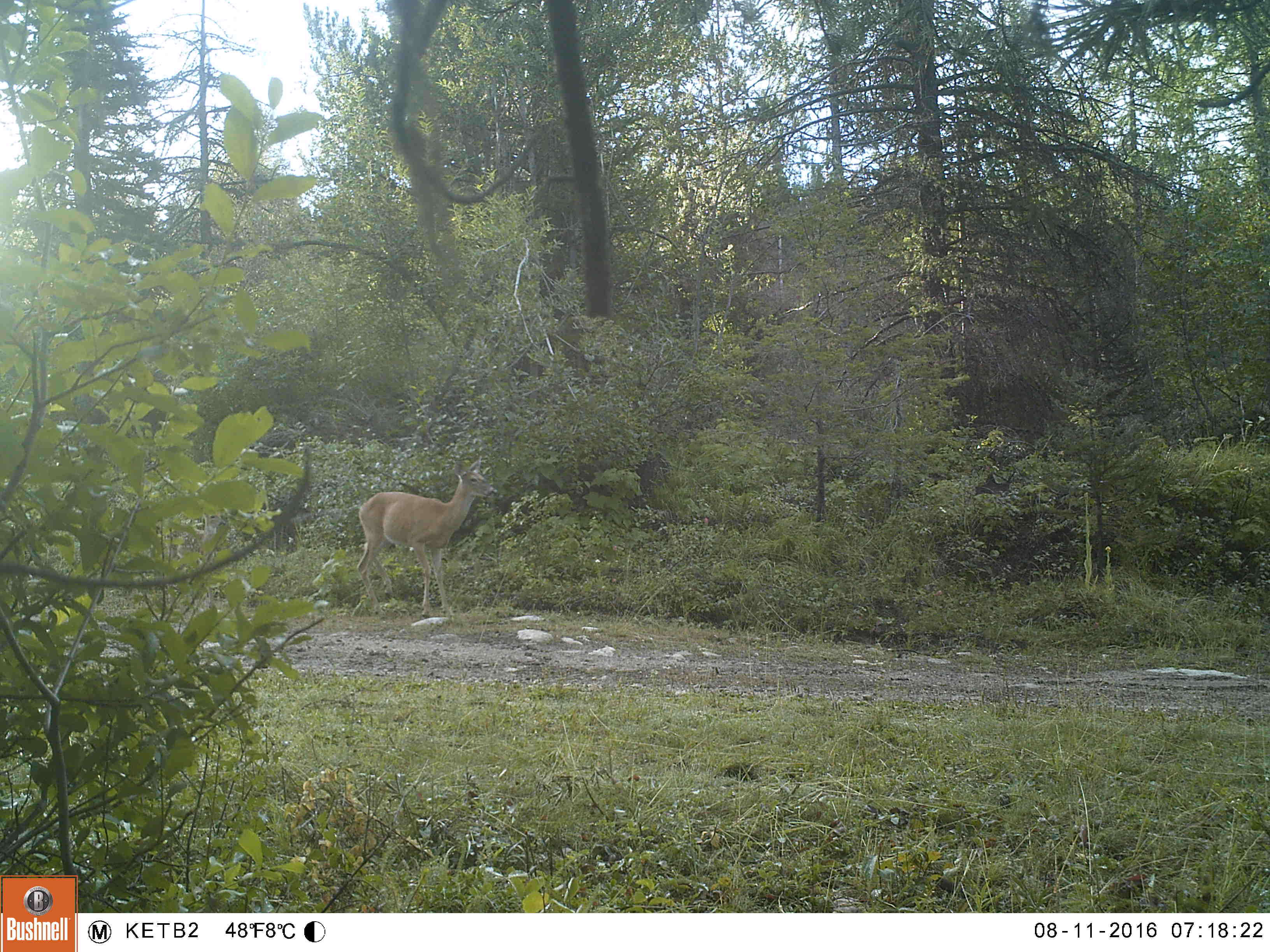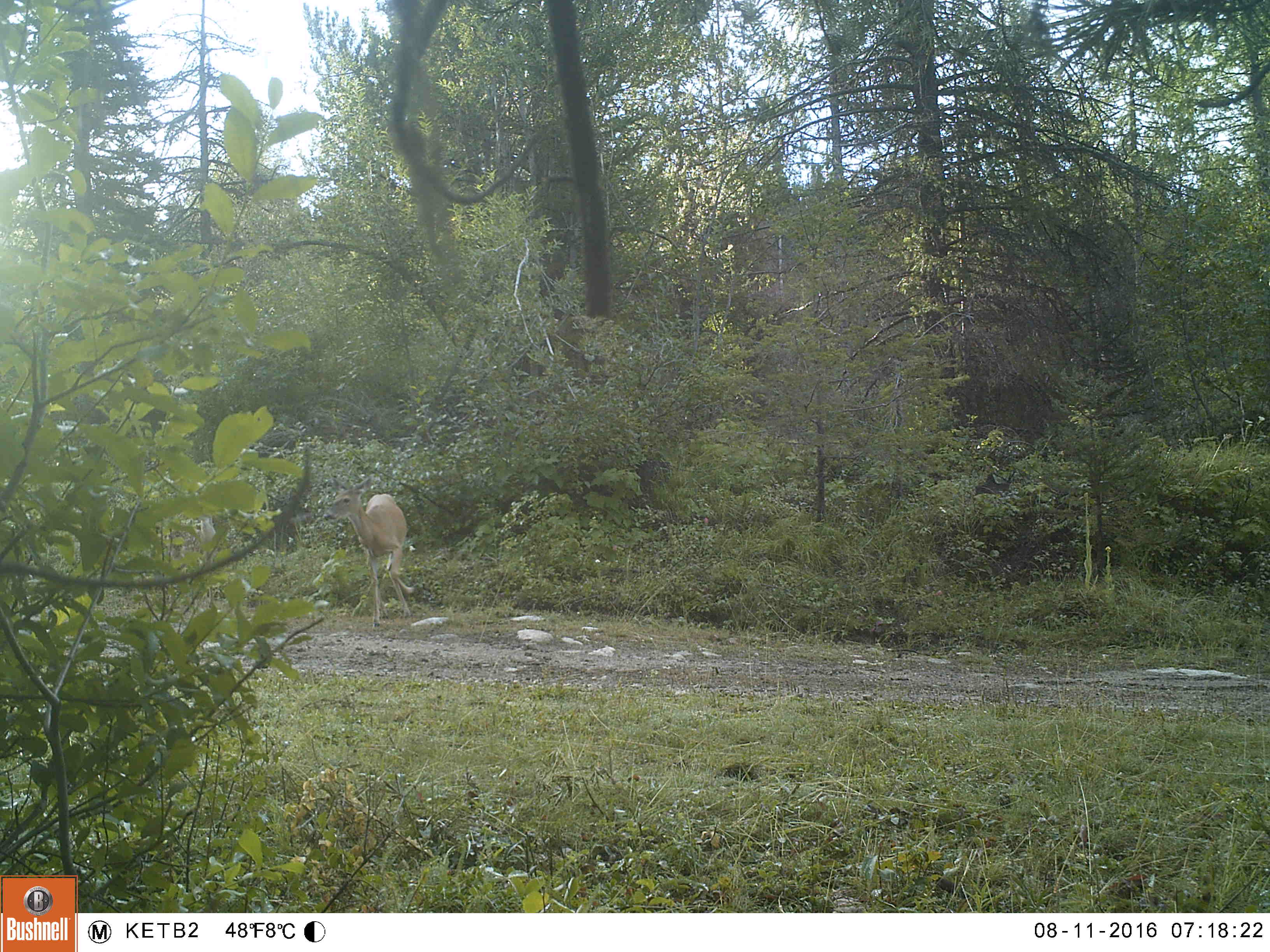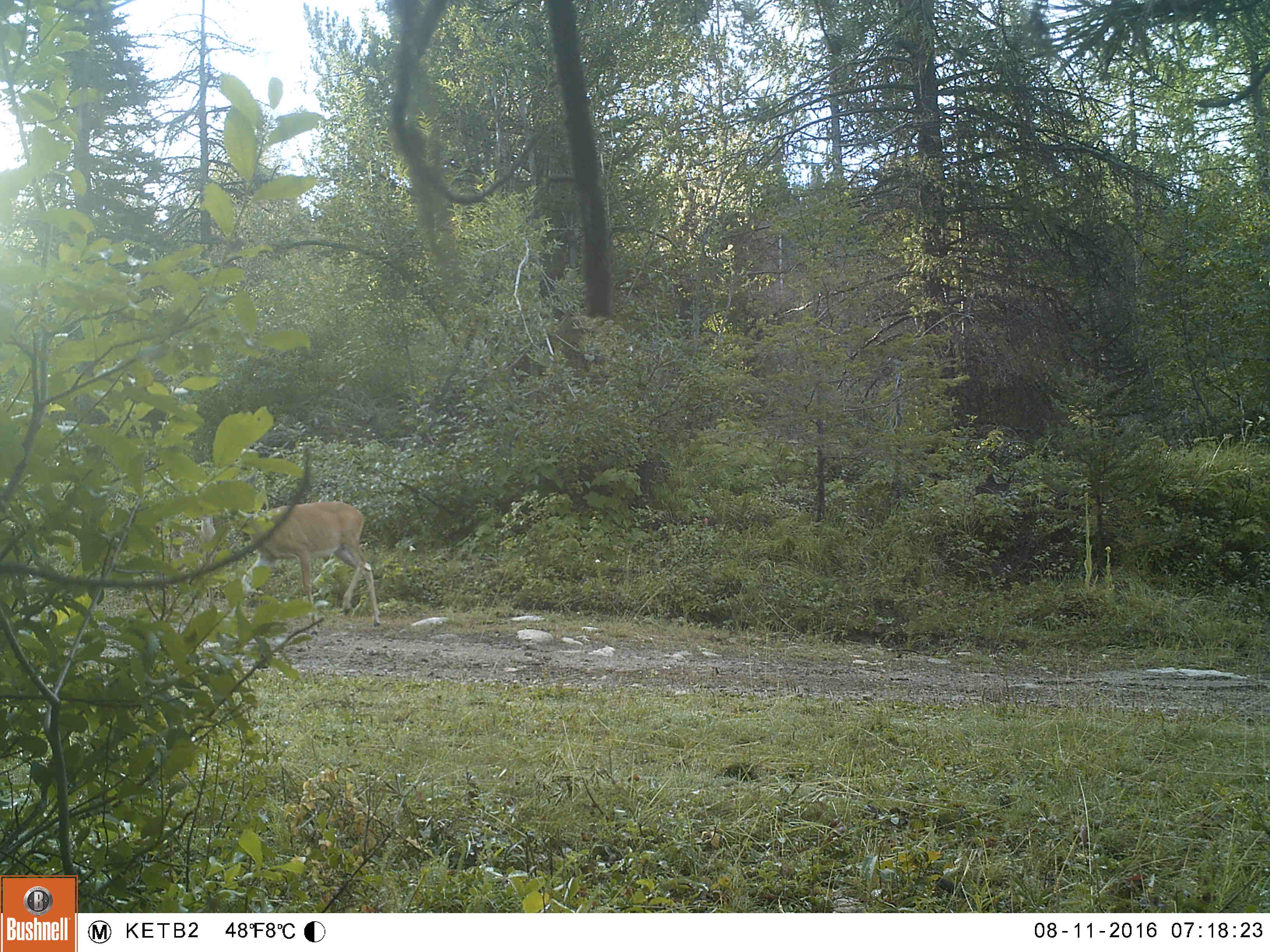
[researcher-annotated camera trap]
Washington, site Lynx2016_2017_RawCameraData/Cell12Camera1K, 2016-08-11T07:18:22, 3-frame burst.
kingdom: Animalia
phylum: Chordata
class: Mammalia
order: Artiodactyla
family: Cervidae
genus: Odocoileus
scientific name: Odocoileus virginianus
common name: white-tailed deer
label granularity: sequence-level